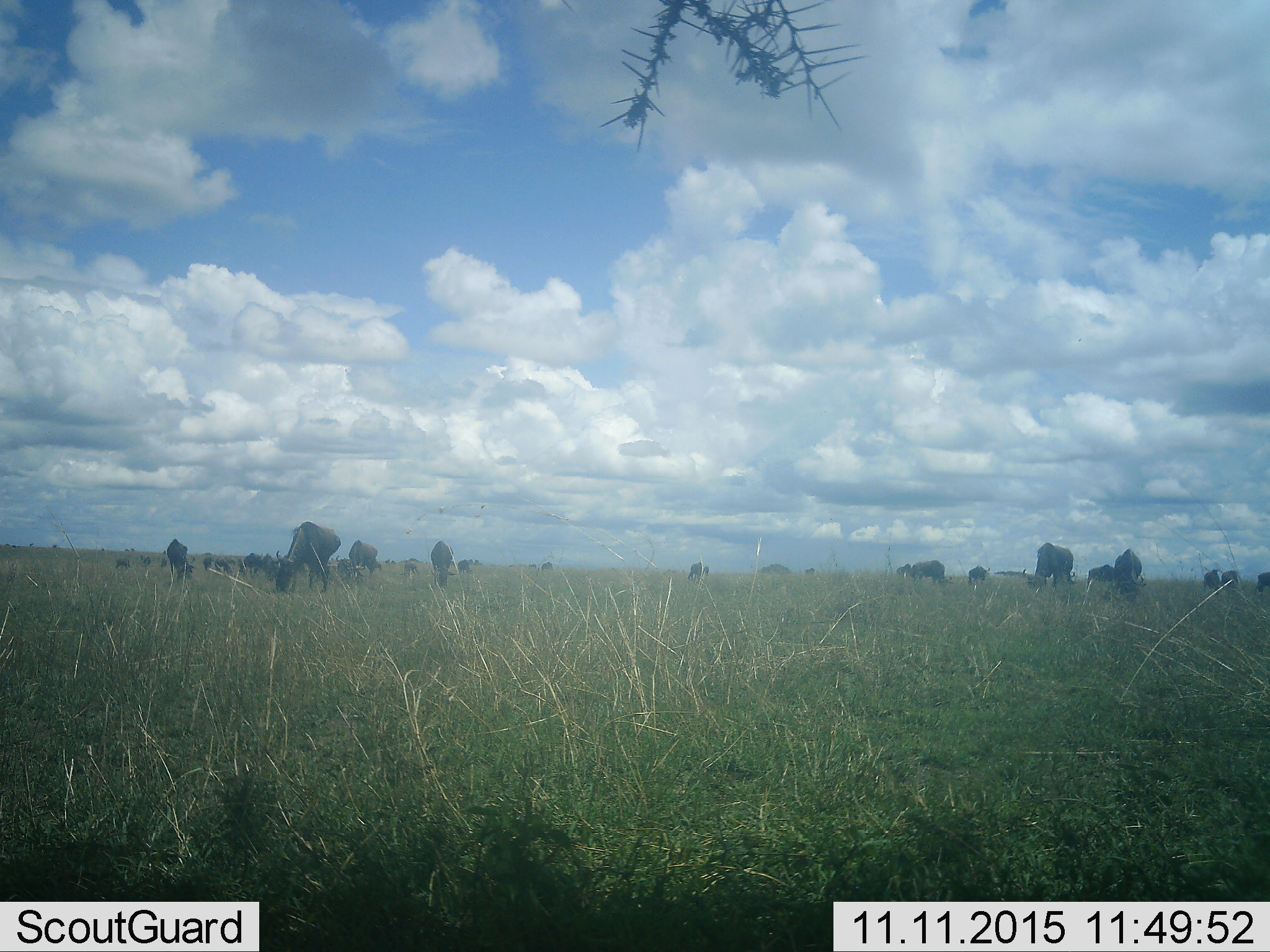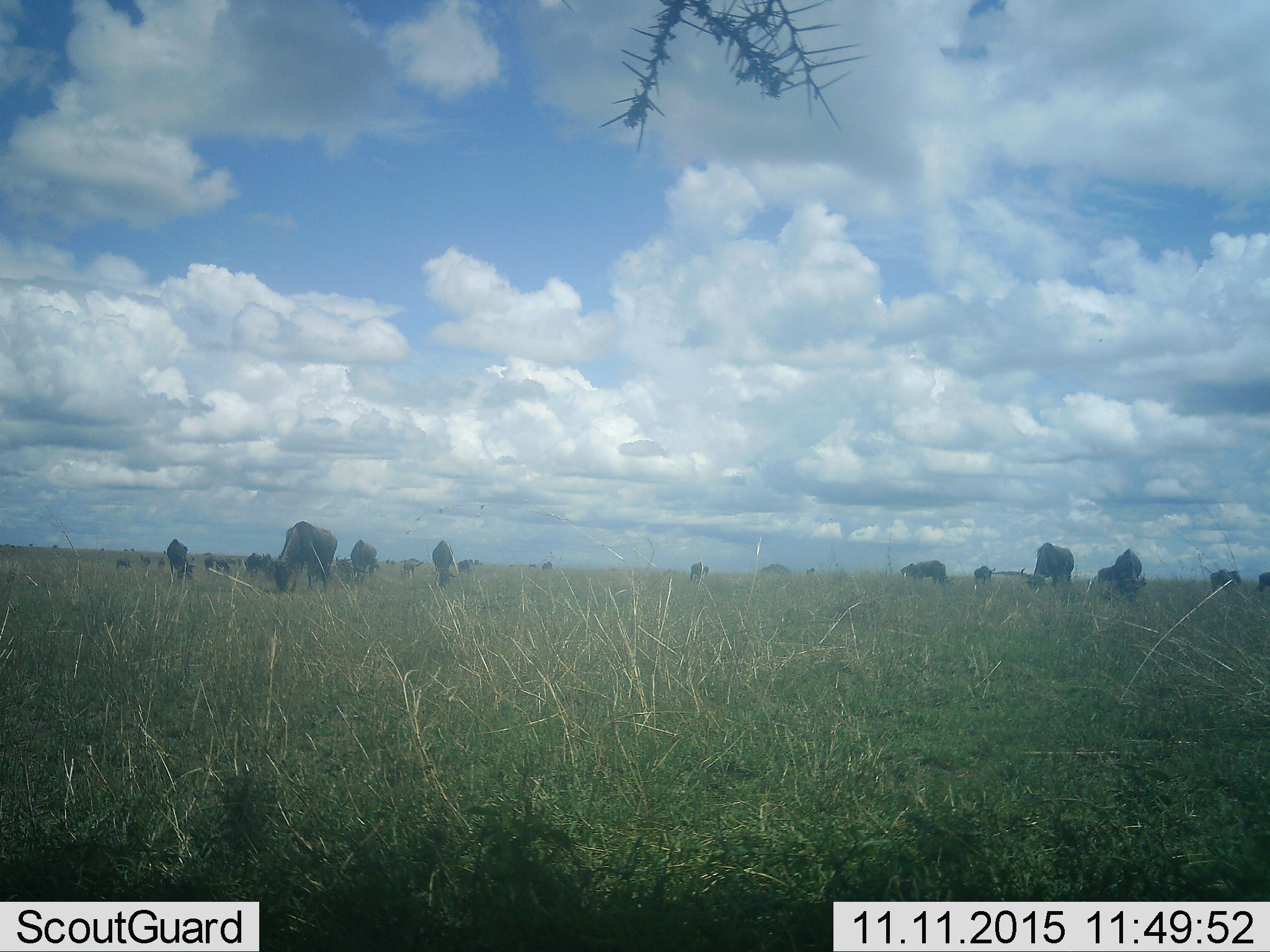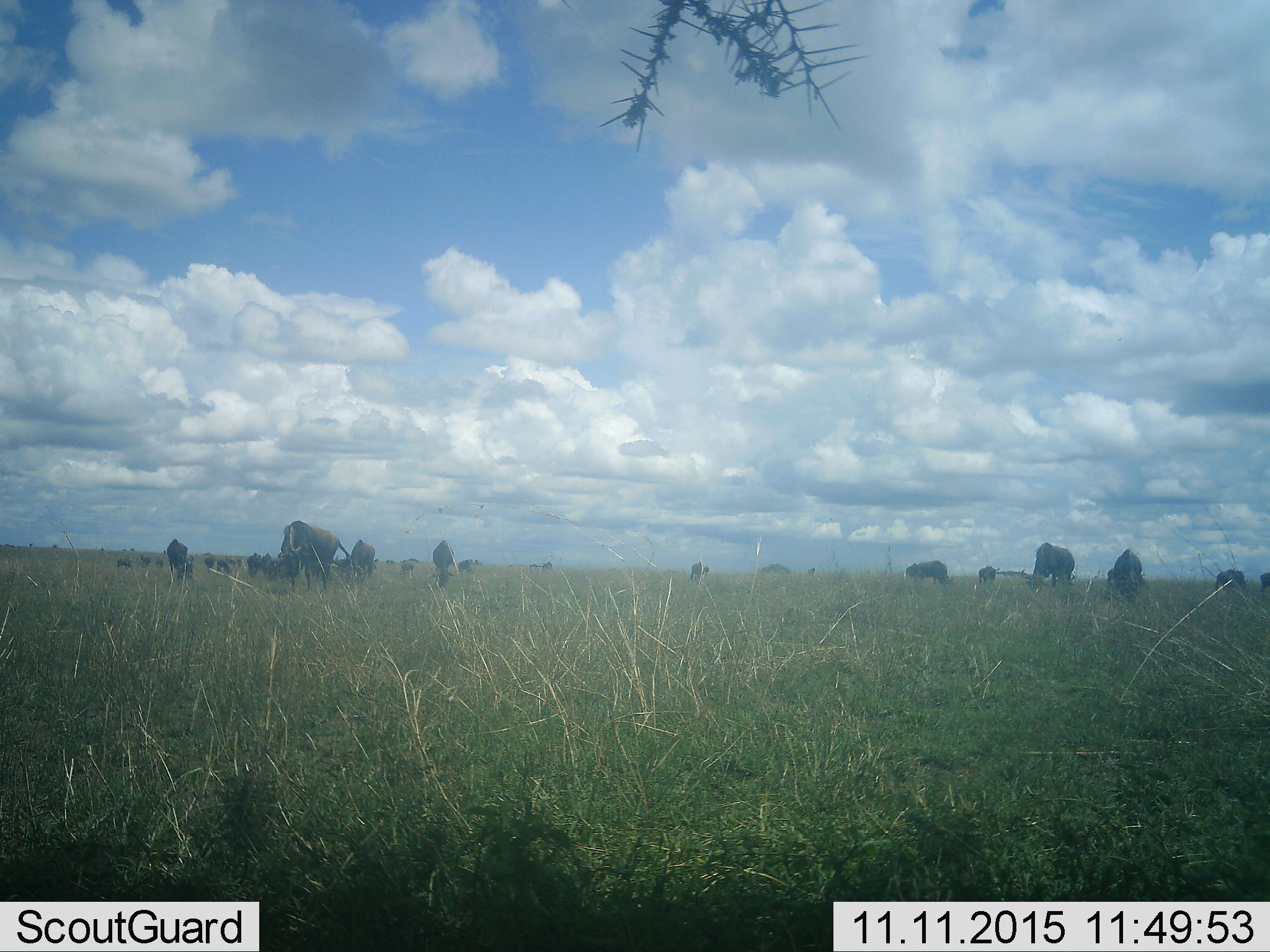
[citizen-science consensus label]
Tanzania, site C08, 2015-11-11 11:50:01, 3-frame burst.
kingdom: Animalia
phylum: Chordata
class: Mammalia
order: Artiodactyla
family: Bovidae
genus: Connochaetes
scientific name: Connochaetes taurinus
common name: blue wildebeest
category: wildebeest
Wildebeest (blue wildebeest) (Connochaetes taurinus), count 11-50. Behavior (volunteer vote fractions): standing 75%, resting 0%, moving 38%, interacting 12%. Young present (vote fraction): 25%. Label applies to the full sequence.